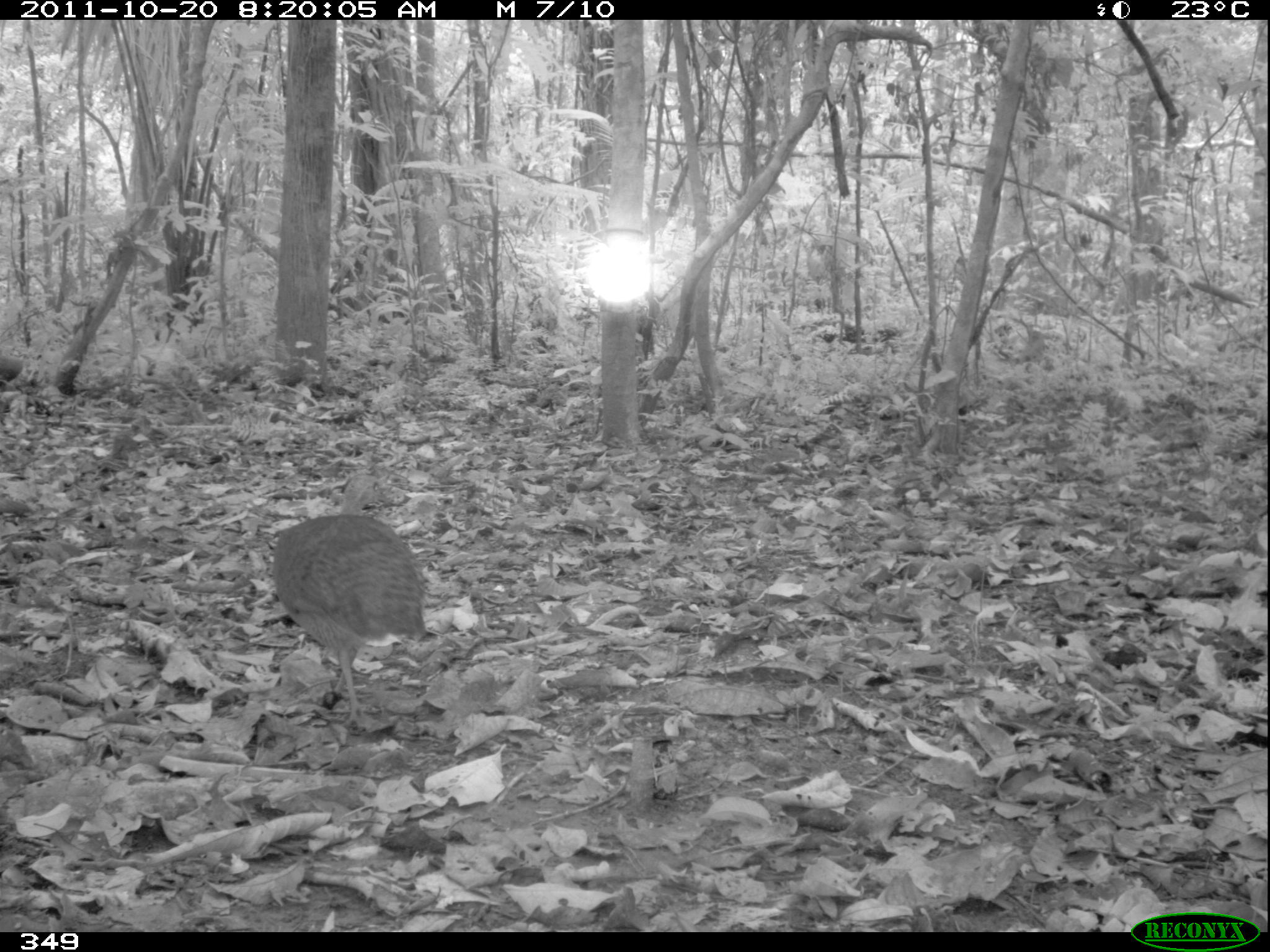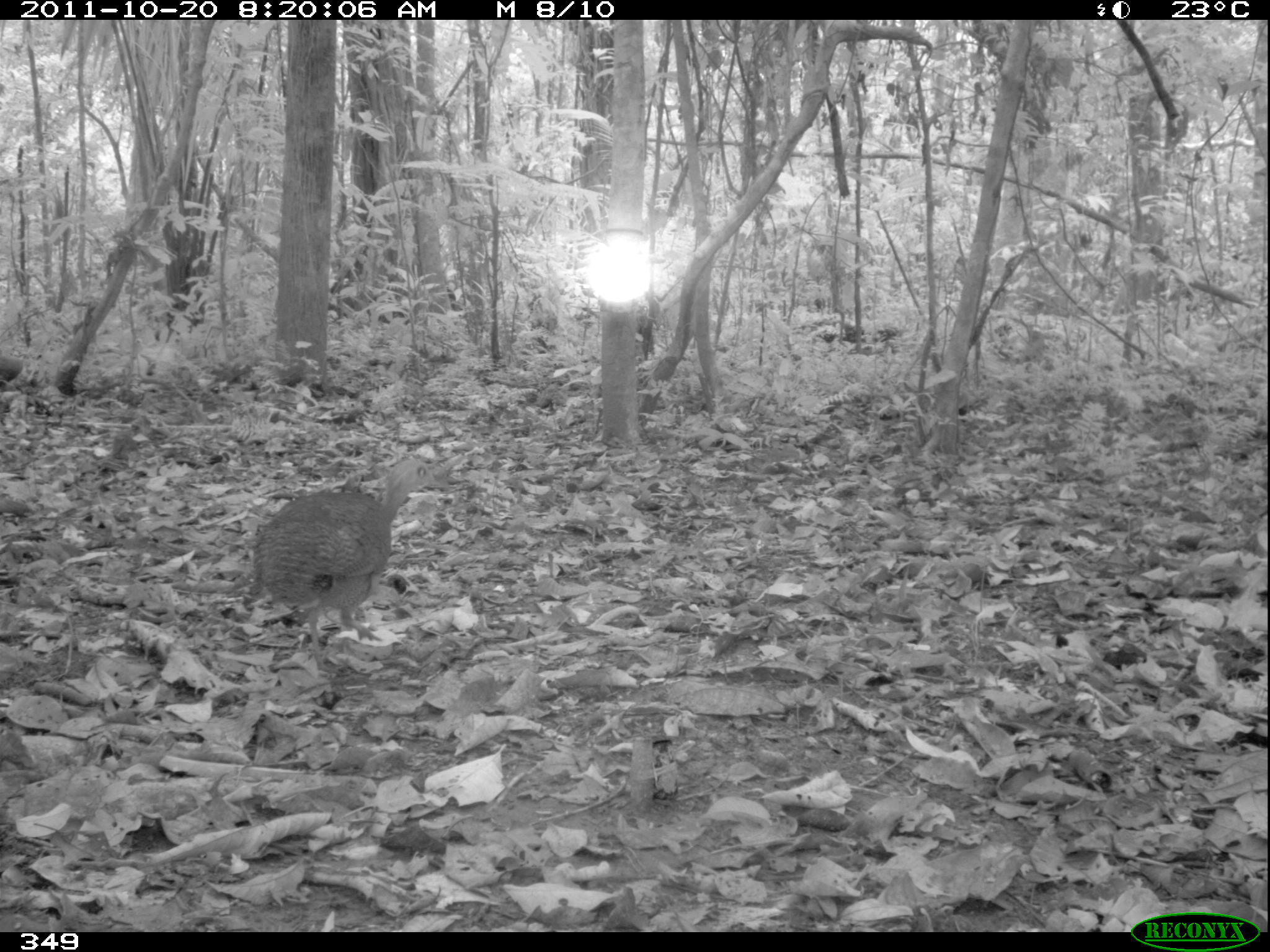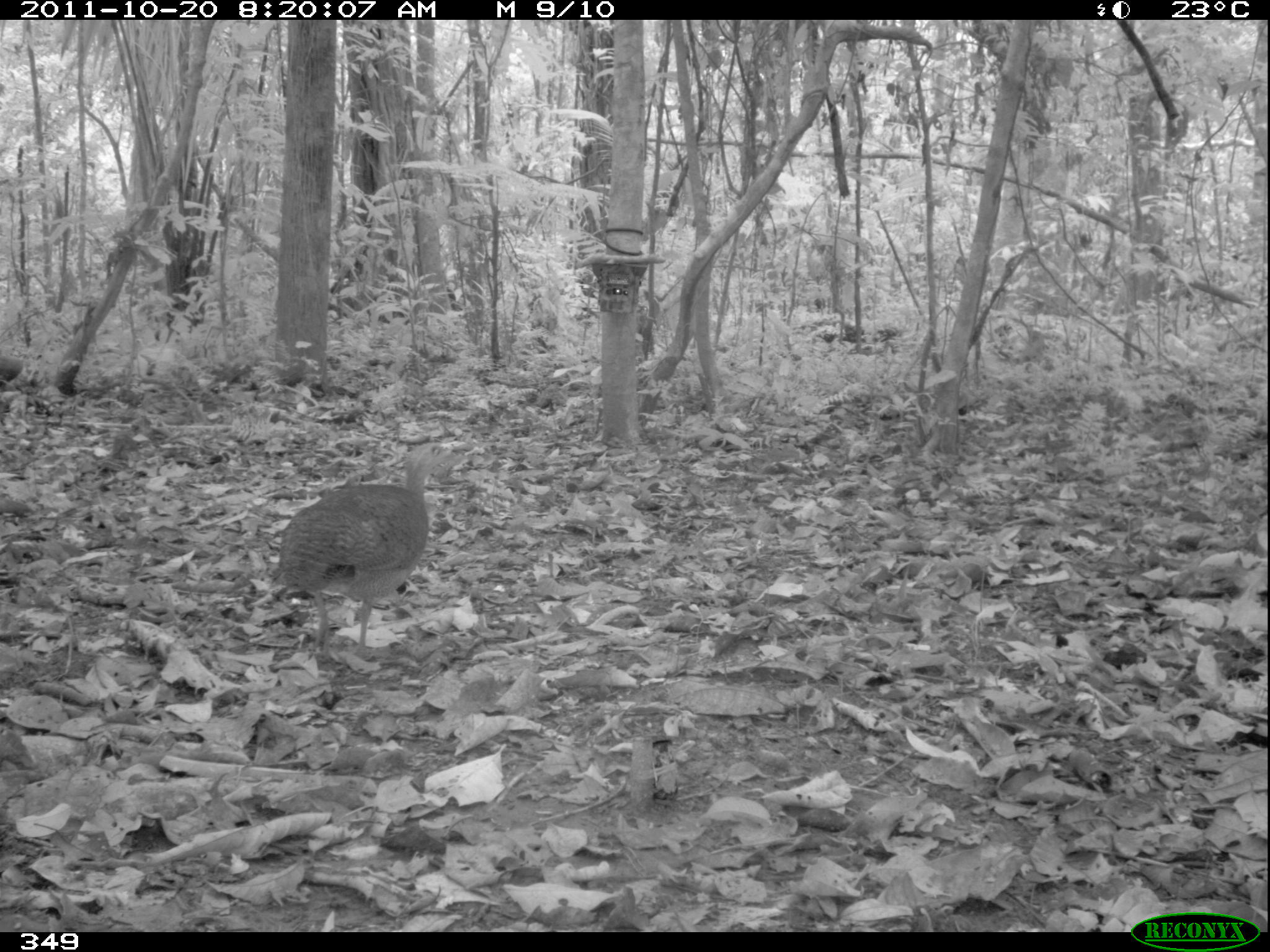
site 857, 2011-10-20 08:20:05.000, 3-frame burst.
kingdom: Animalia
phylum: Chordata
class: Aves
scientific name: Aves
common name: bird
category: unknown bird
Unknown bird (bird) (Aves).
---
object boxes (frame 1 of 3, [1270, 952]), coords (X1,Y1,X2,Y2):
unknown bird: (269,474,425,730)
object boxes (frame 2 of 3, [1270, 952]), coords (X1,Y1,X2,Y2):
unknown bird: (251,459,448,675)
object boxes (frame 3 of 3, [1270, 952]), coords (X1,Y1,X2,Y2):
unknown bird: (268,438,457,660)